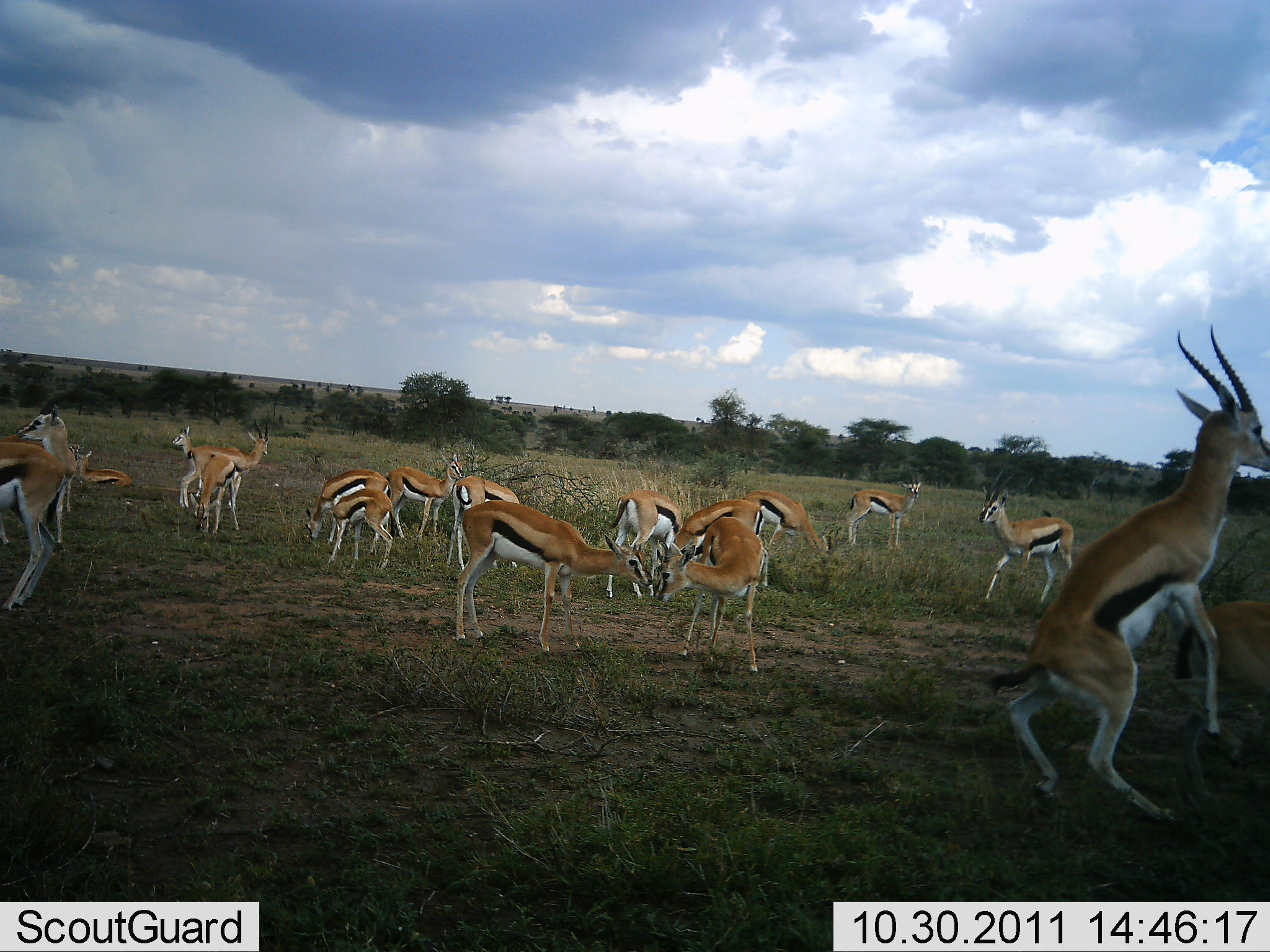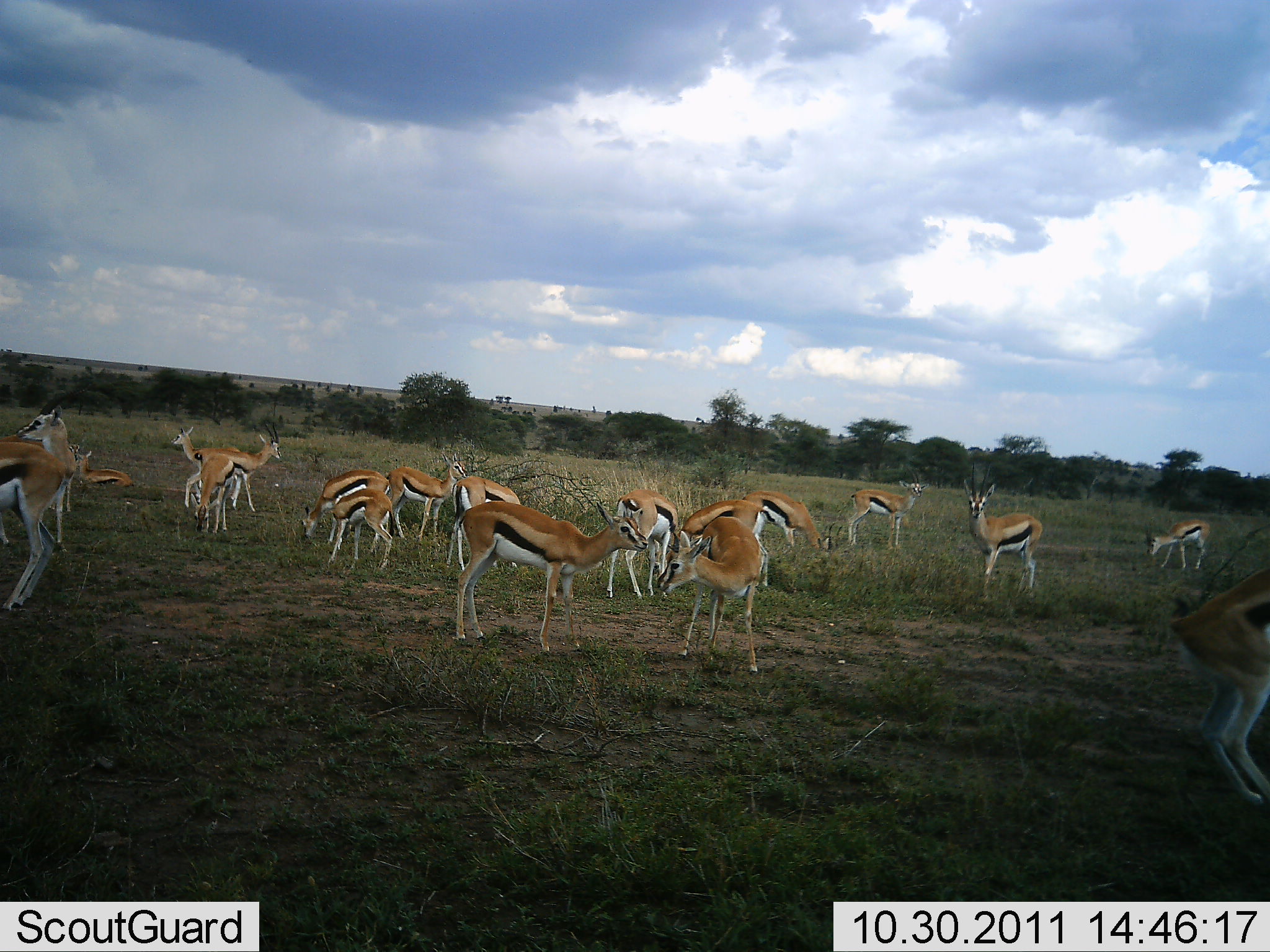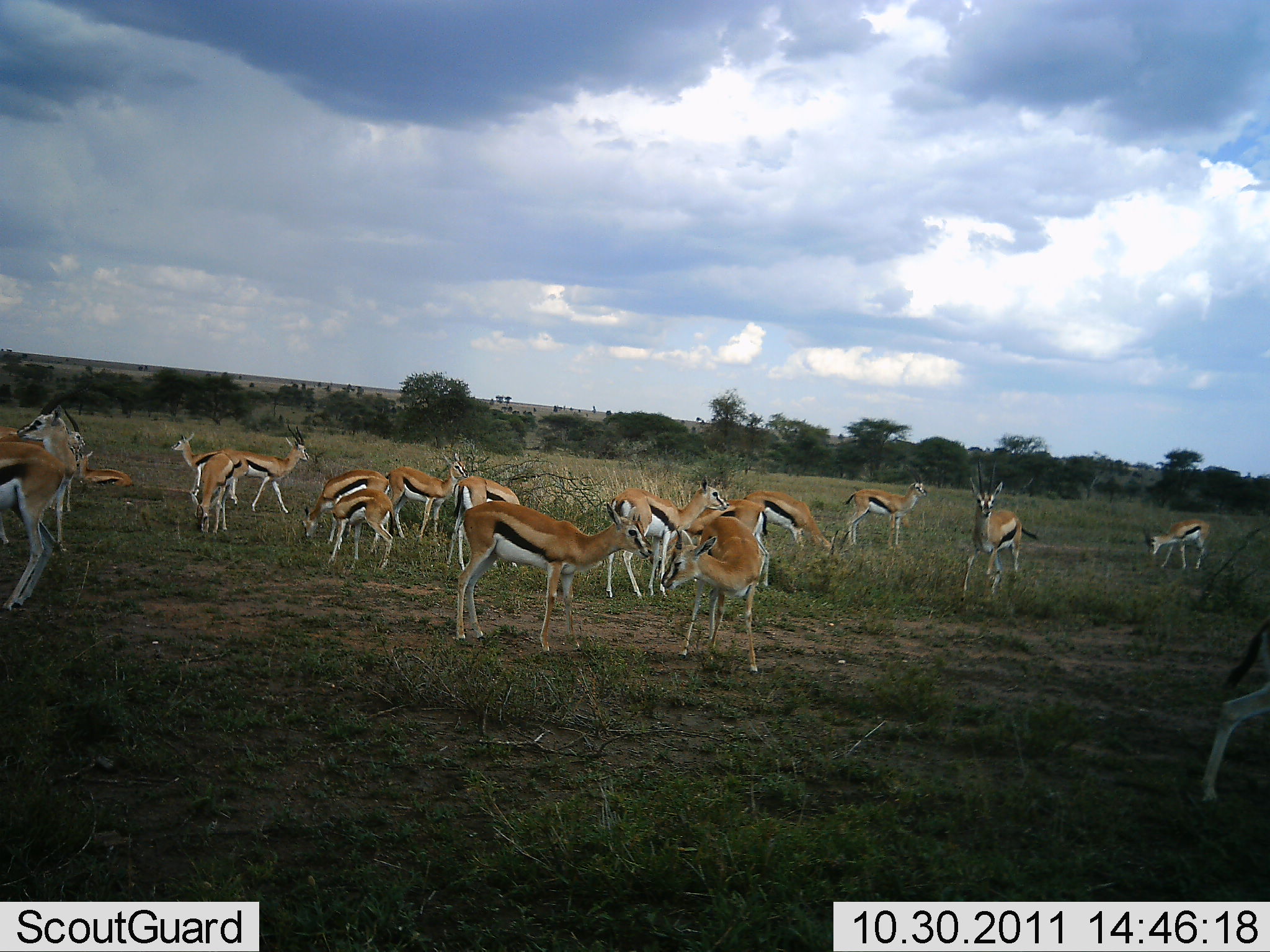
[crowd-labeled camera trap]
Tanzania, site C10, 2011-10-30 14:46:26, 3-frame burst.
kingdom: Animalia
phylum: Chordata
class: Mammalia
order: Artiodactyla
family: Bovidae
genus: Eudorcas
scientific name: Eudorcas thomsonii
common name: thomson's gazelle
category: gazellethomsons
Gazellethomsons (thomson's gazelle) (Eudorcas thomsonii), count 11-50. Behavior (volunteer vote fractions): standing 80%, resting 10%, moving 0%, interacting 100%. Young present (vote fraction): 0%. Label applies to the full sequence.